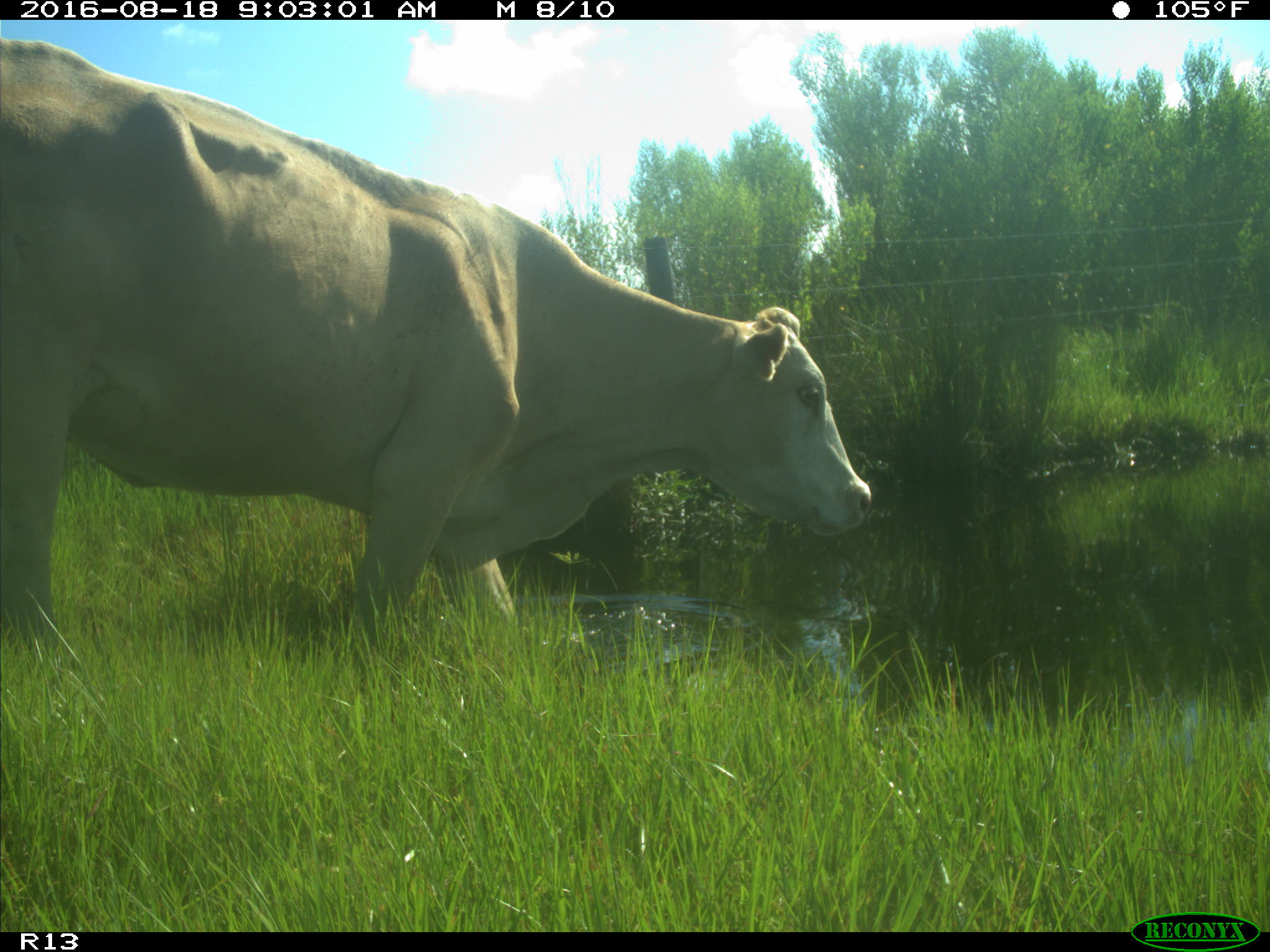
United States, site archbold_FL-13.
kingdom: Animalia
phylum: Chordata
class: Mammalia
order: Artiodactyla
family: Bovidae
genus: Bos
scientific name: Bos taurus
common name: domestic cow